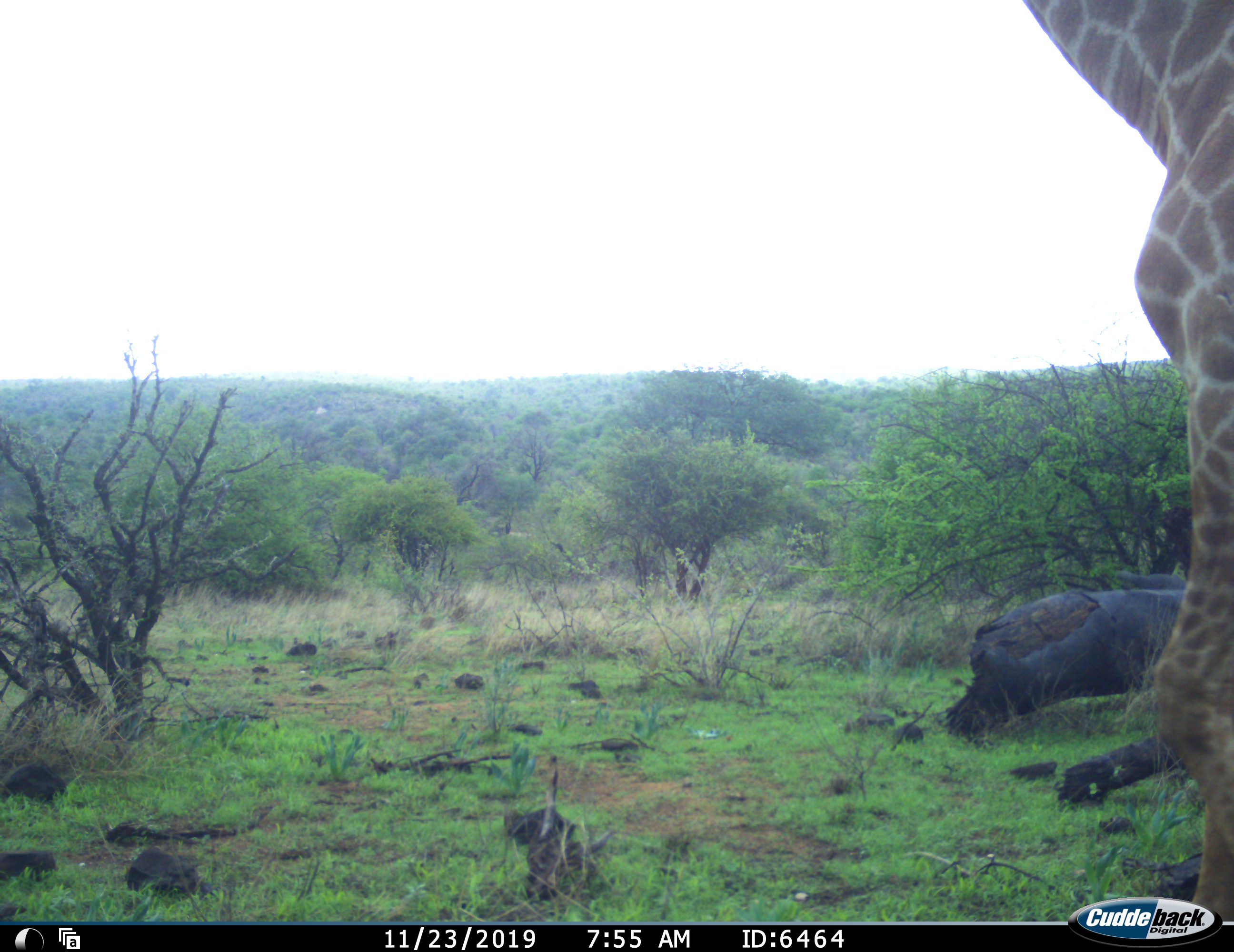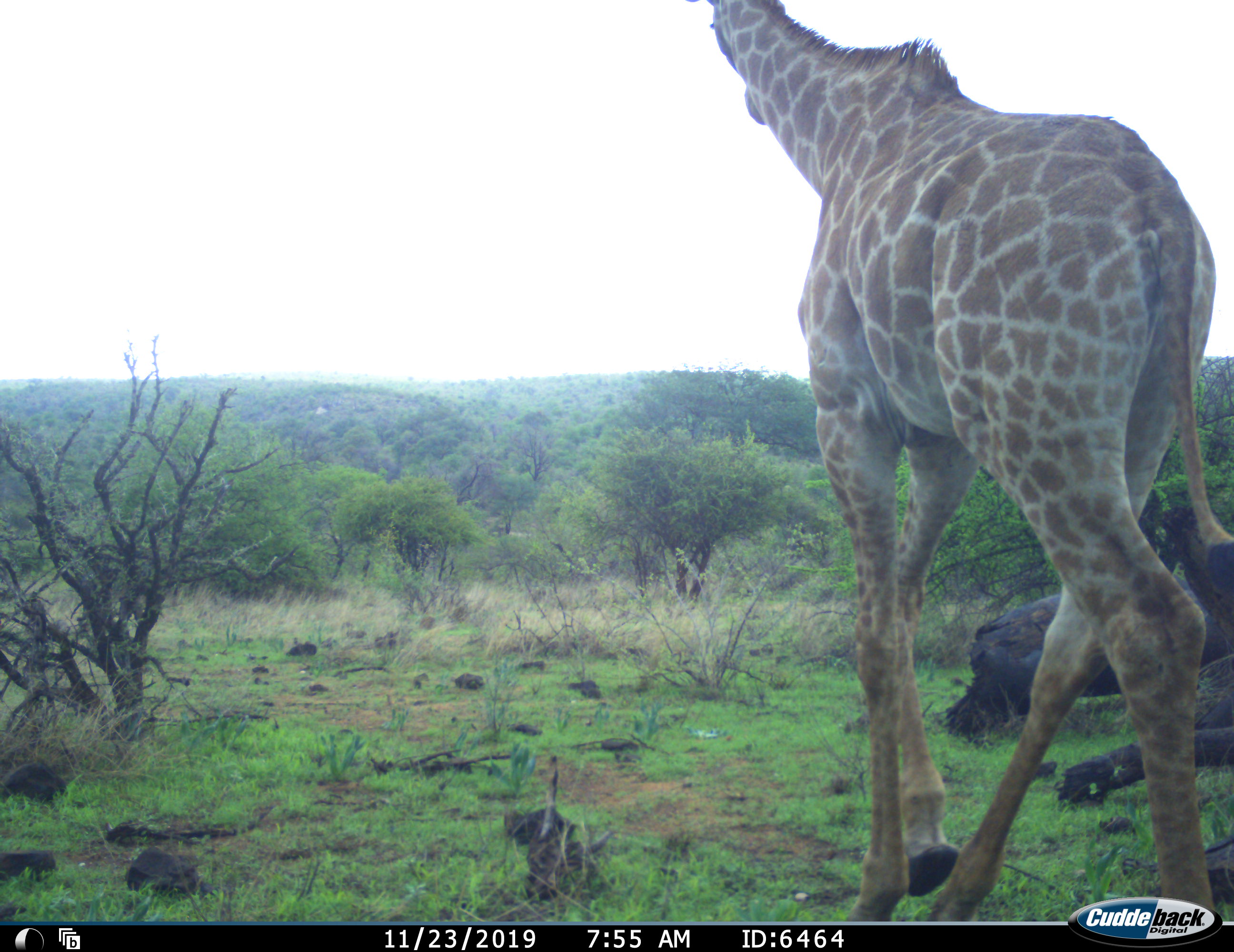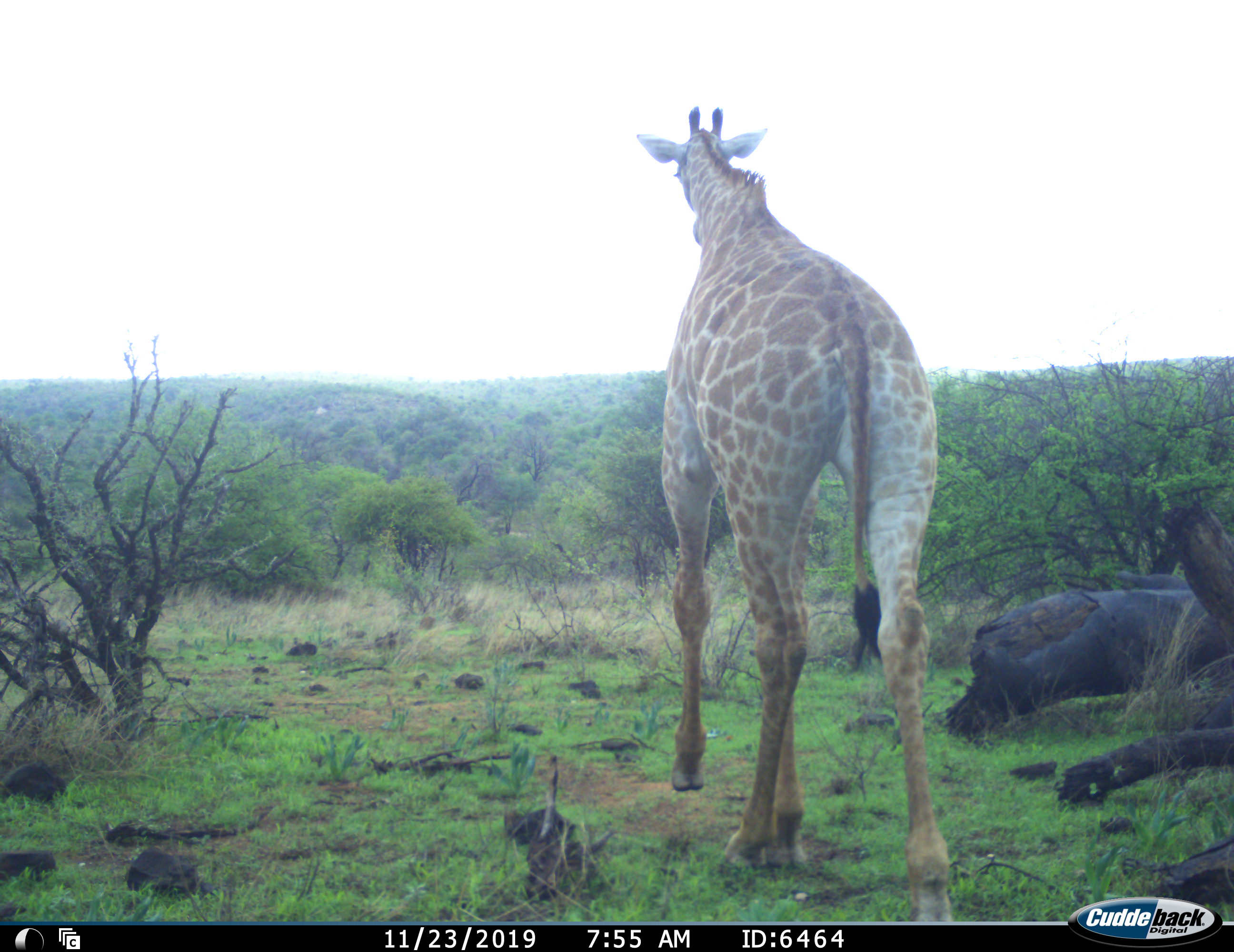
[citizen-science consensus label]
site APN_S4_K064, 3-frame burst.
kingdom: Animalia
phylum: Chordata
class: Mammalia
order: Artiodactyla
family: Giraffidae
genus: Giraffa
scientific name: Giraffa camelopardalis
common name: giraffe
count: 1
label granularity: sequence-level